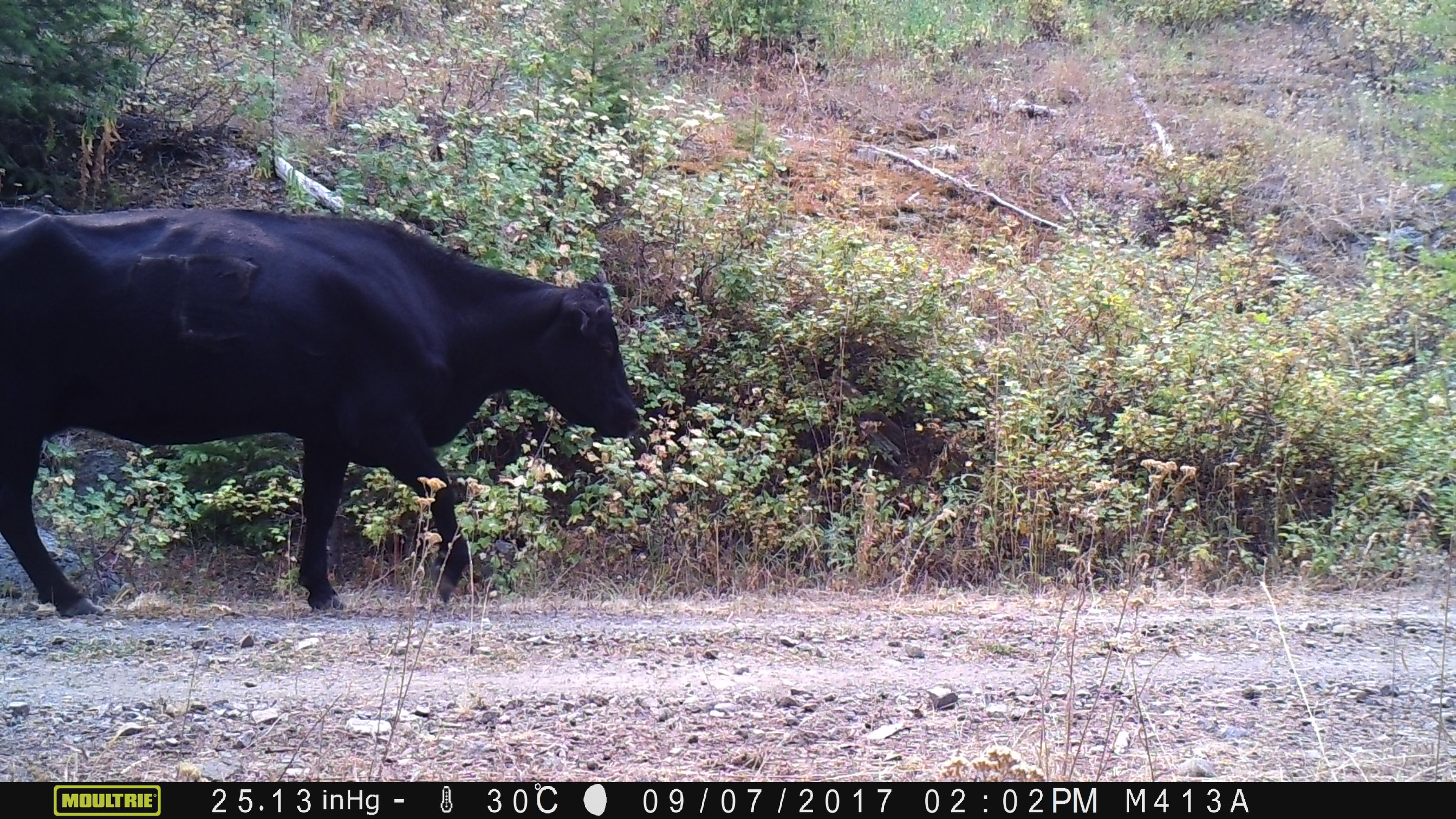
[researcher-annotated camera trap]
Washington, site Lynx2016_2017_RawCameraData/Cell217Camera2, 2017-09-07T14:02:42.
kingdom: Animalia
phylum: Chordata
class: Mammalia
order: Artiodactyla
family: Bovidae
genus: Bos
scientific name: Bos taurus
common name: domestic cattle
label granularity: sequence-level